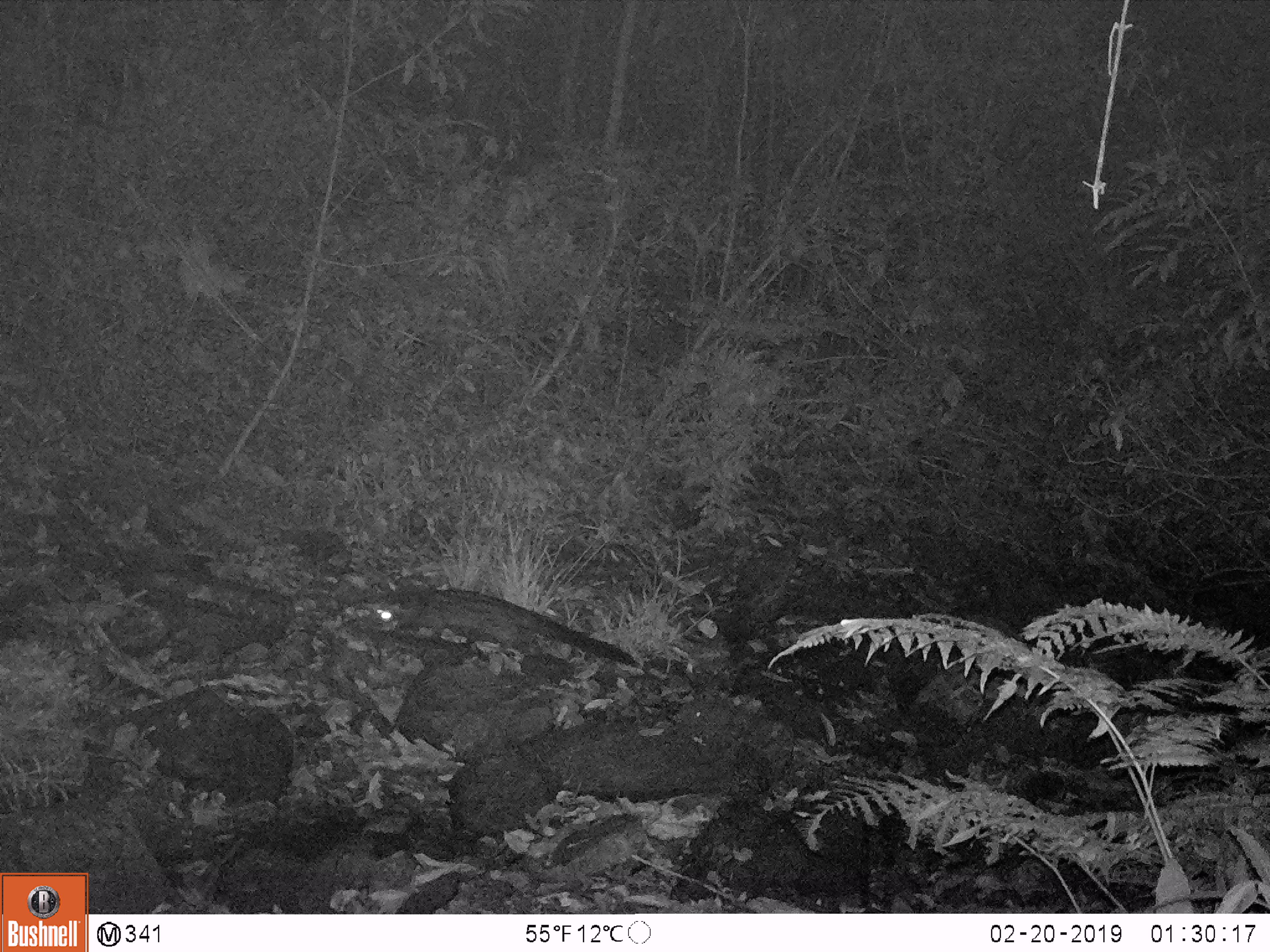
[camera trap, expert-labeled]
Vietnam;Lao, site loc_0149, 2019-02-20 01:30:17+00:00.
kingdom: Animalia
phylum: Chordata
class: Mammalia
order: Carnivora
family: Viverridae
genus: Paradoxurus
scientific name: Paradoxurus hermaphroditus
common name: common palm civet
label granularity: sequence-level